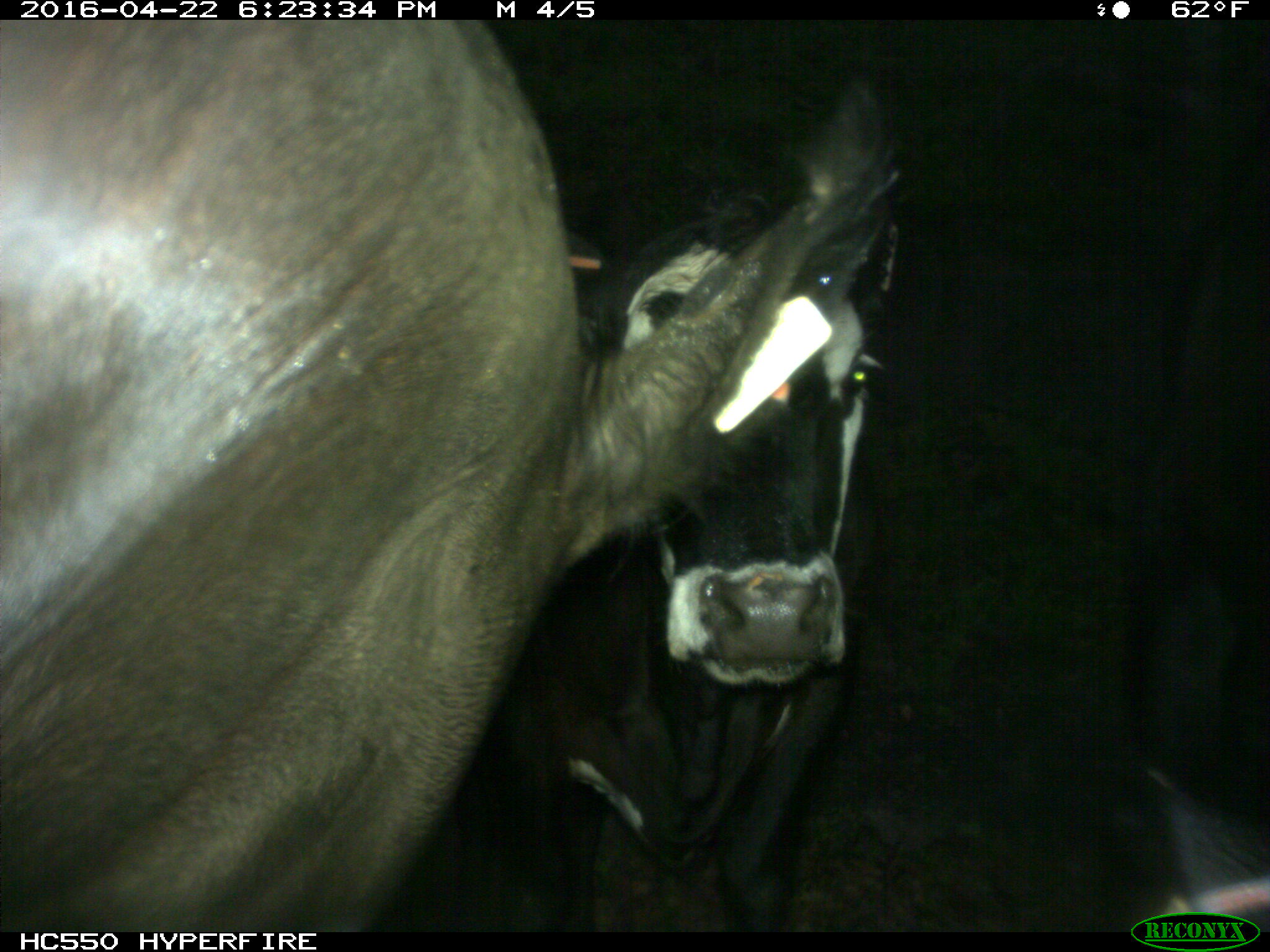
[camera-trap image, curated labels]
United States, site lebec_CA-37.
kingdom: Animalia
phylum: Chordata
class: Mammalia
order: Artiodactyla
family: Bovidae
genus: Bos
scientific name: Bos taurus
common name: domestic cow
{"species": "Bos taurus (domestic cow)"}